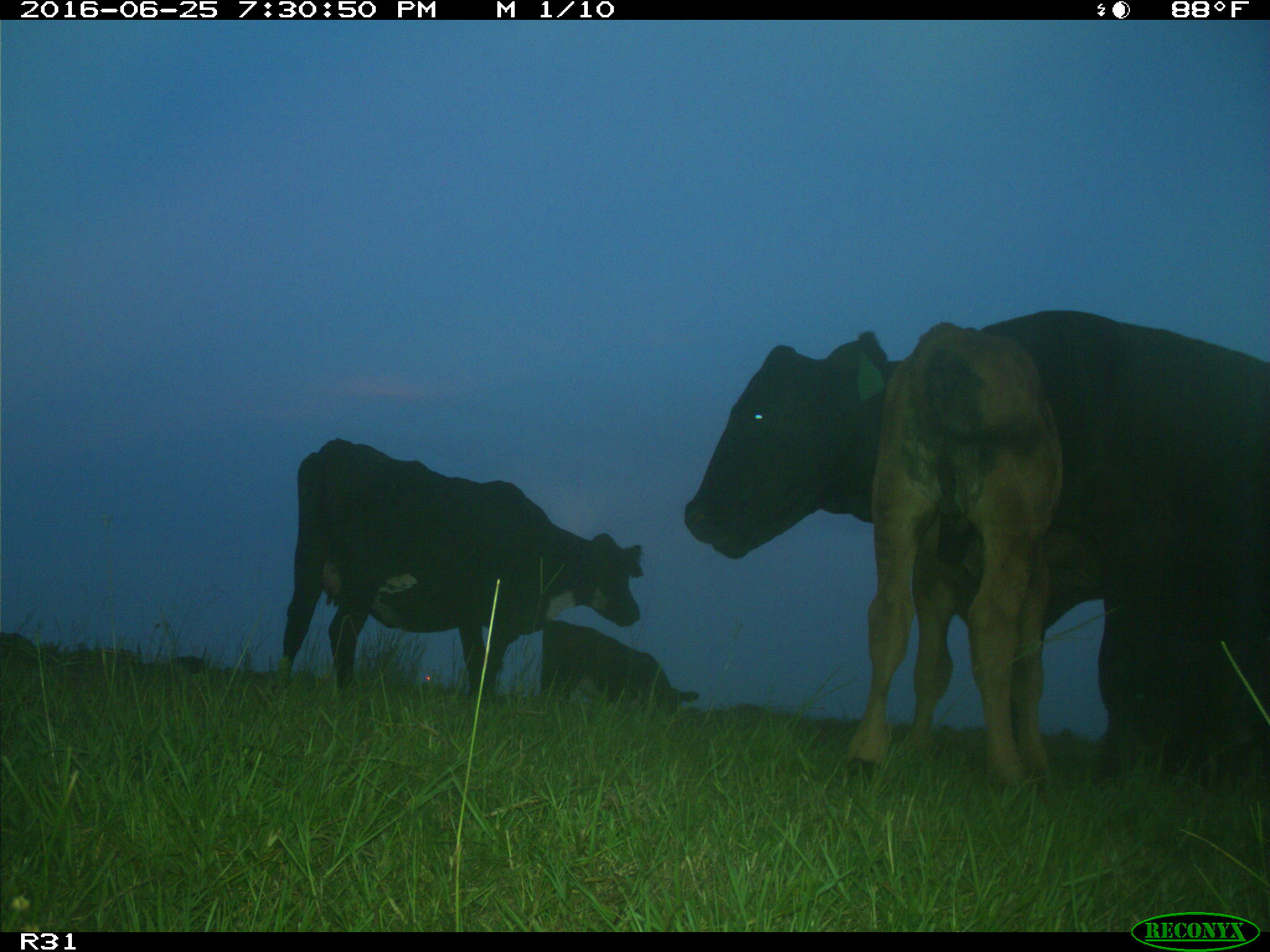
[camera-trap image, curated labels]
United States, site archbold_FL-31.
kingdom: Animalia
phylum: Chordata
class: Mammalia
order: Artiodactyla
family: Bovidae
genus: Bos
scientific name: Bos taurus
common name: domestic cow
Bos taurus (domestic cow).